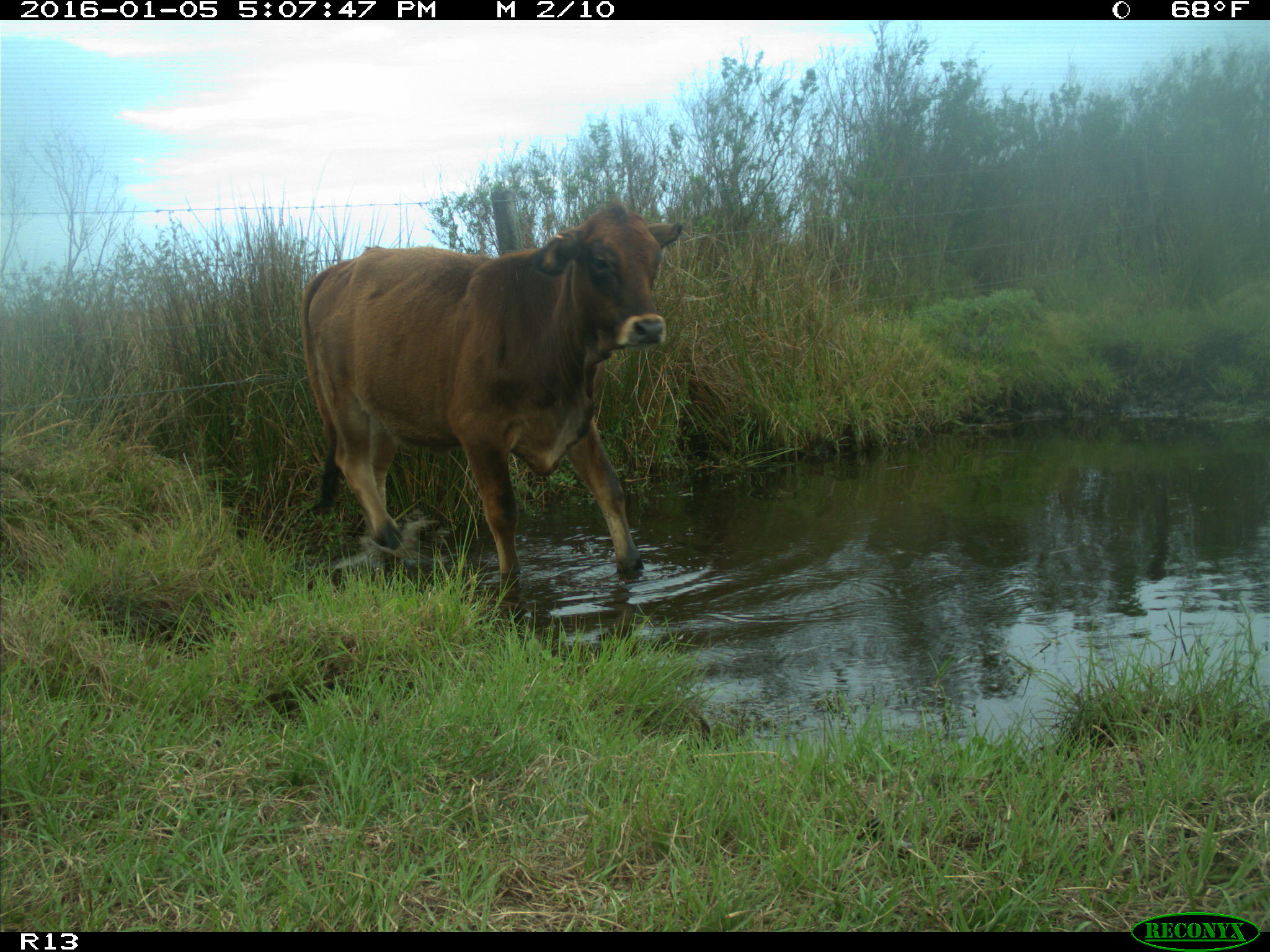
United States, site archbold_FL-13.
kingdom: Animalia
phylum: Chordata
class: Mammalia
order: Artiodactyla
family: Bovidae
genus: Bos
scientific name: Bos taurus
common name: domestic cow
Bos taurus (domestic cow).